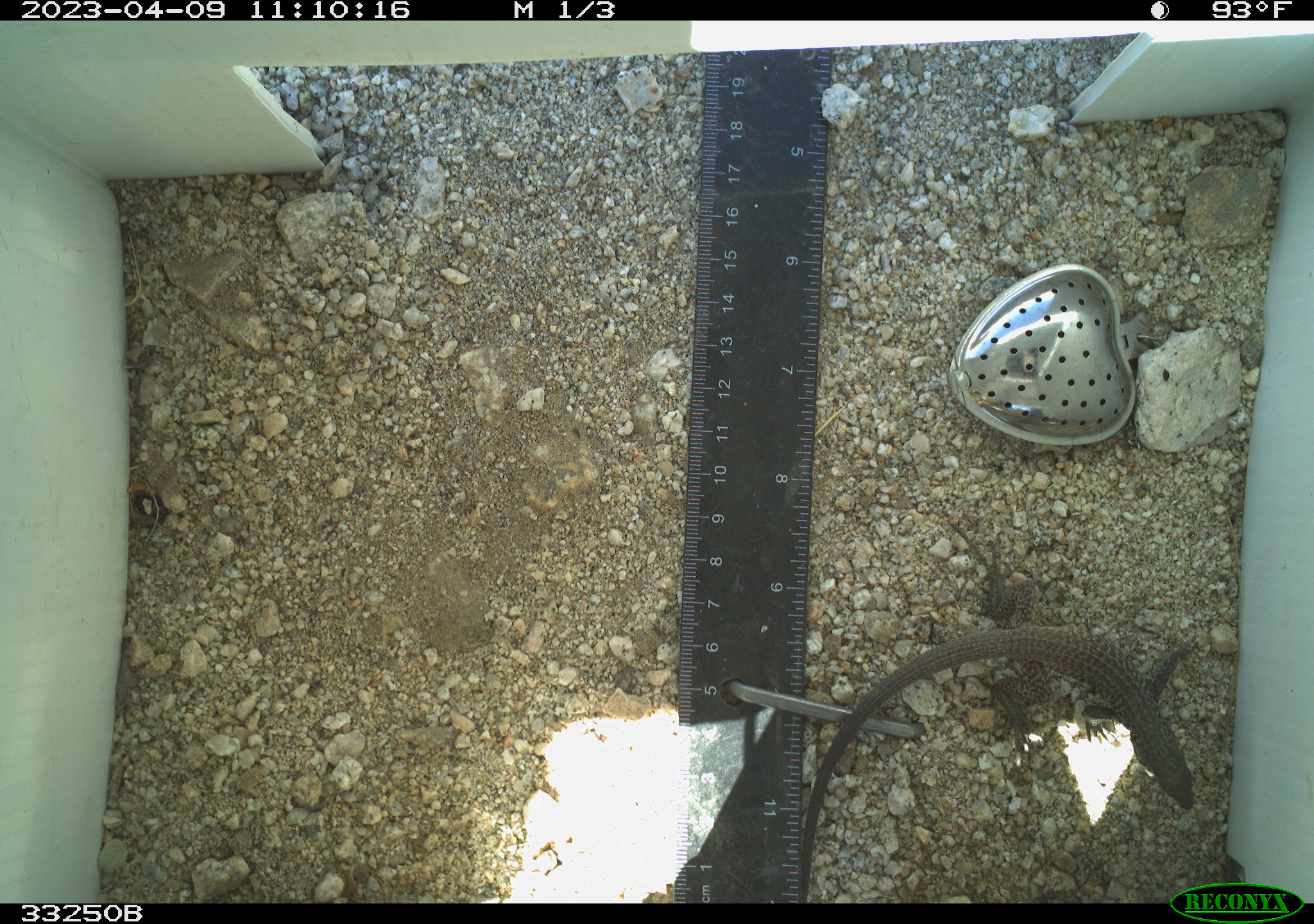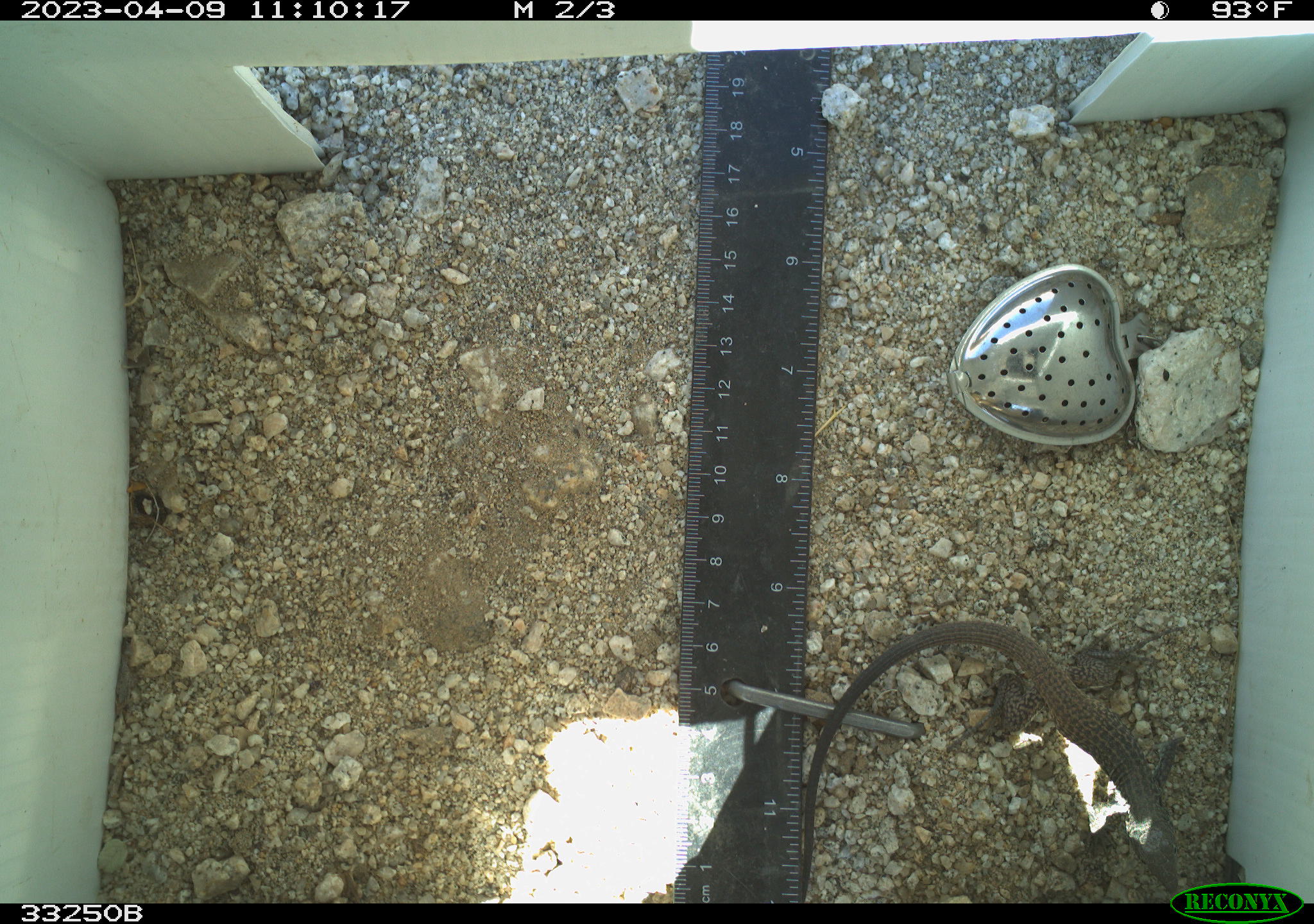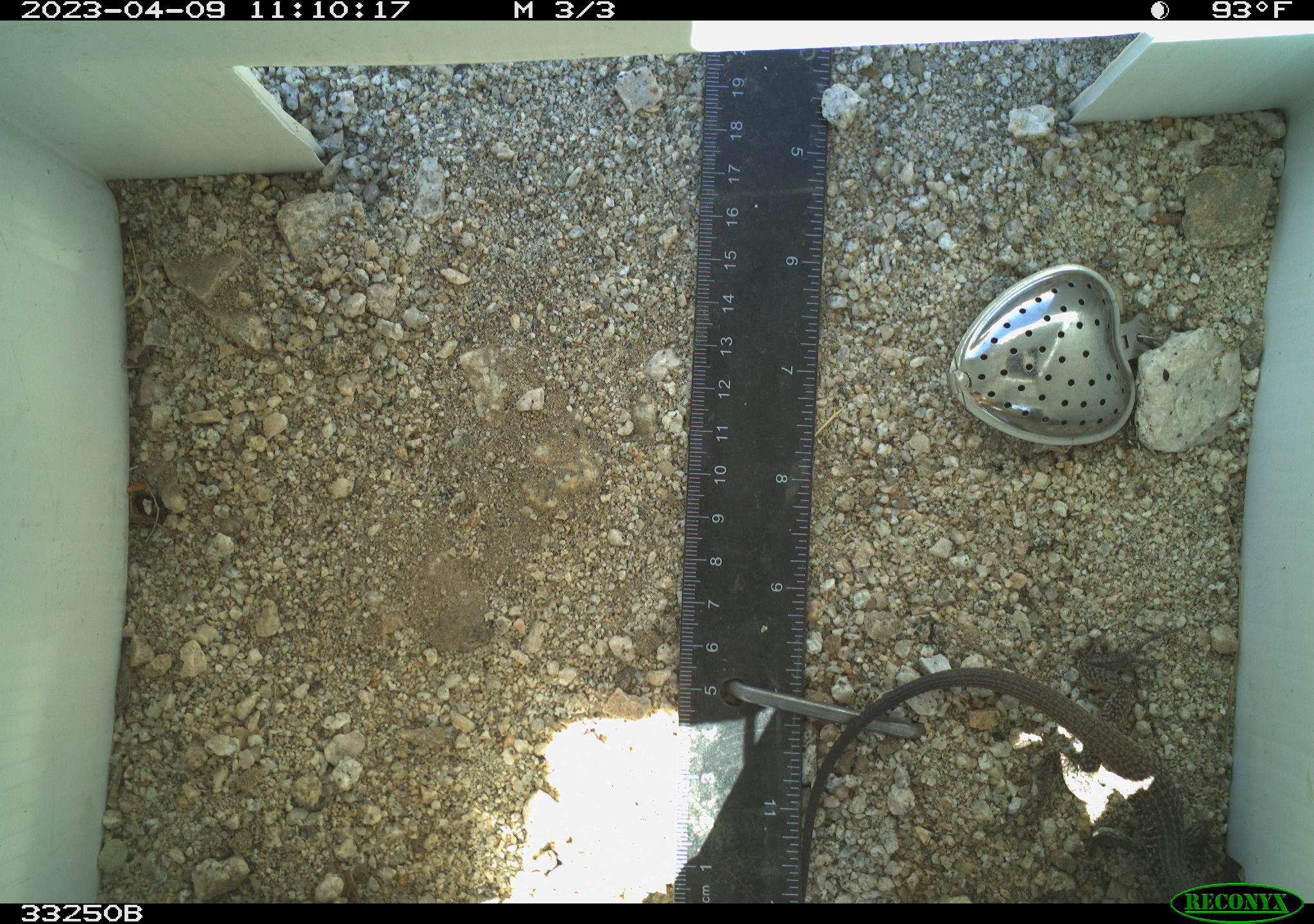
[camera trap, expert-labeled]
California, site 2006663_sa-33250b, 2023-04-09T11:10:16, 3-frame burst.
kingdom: Animalia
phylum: Chordata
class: Reptilia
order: Squamata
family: Teiidae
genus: Aspidoscelis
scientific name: Aspidoscelis tigris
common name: western whiptail